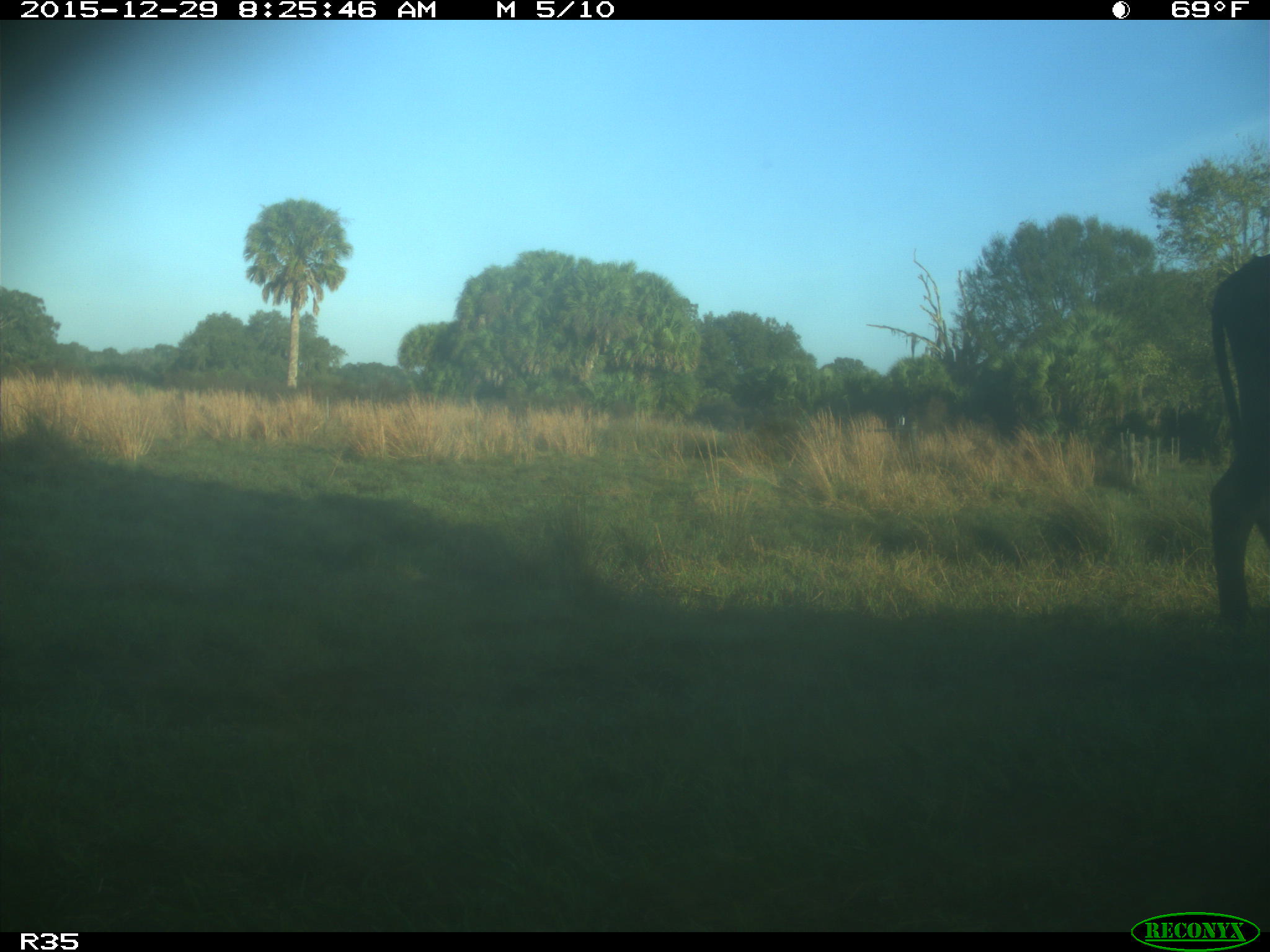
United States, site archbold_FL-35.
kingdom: Animalia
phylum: Chordata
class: Mammalia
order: Artiodactyla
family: Bovidae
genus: Bos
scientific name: Bos taurus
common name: domestic cow